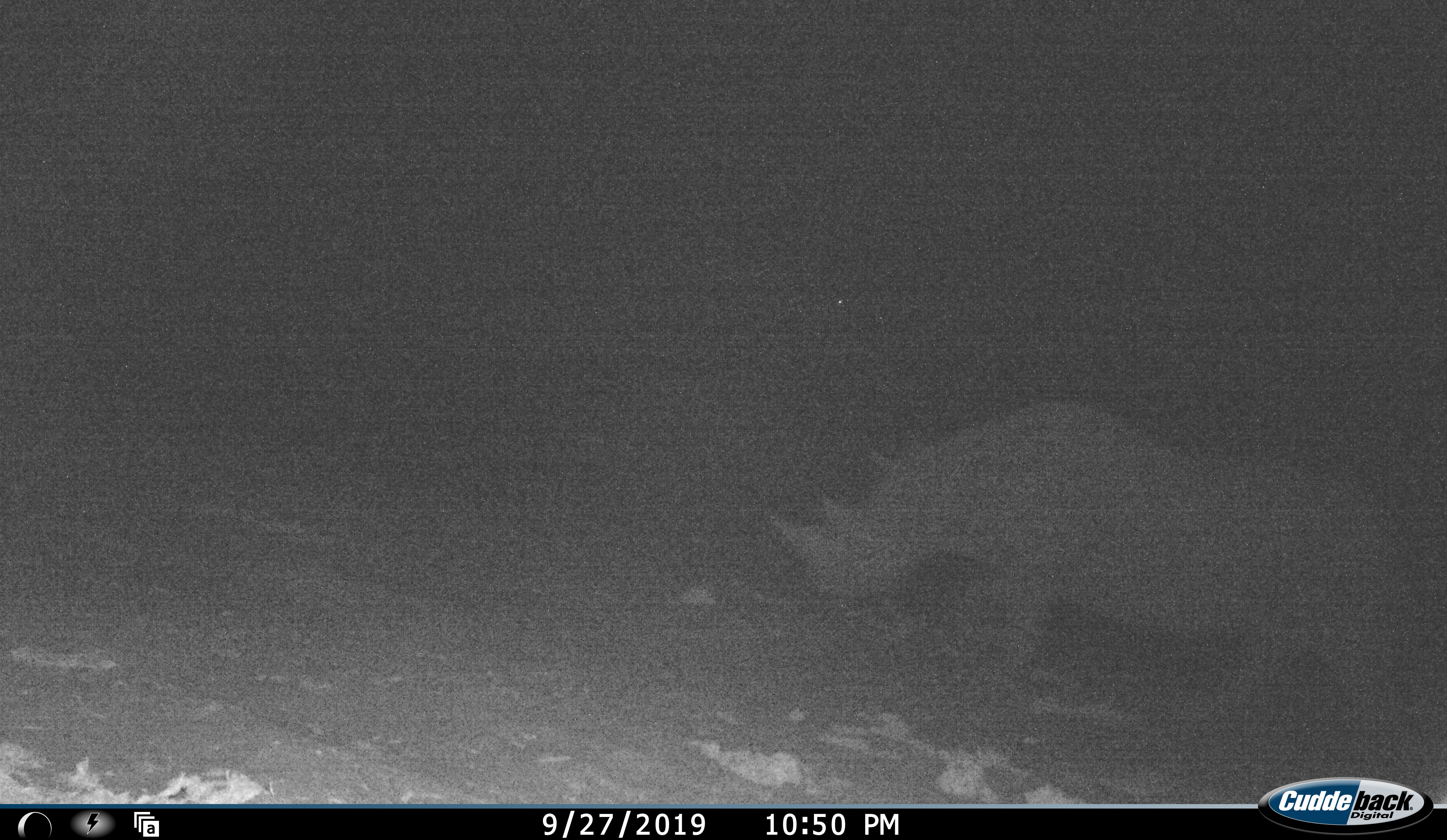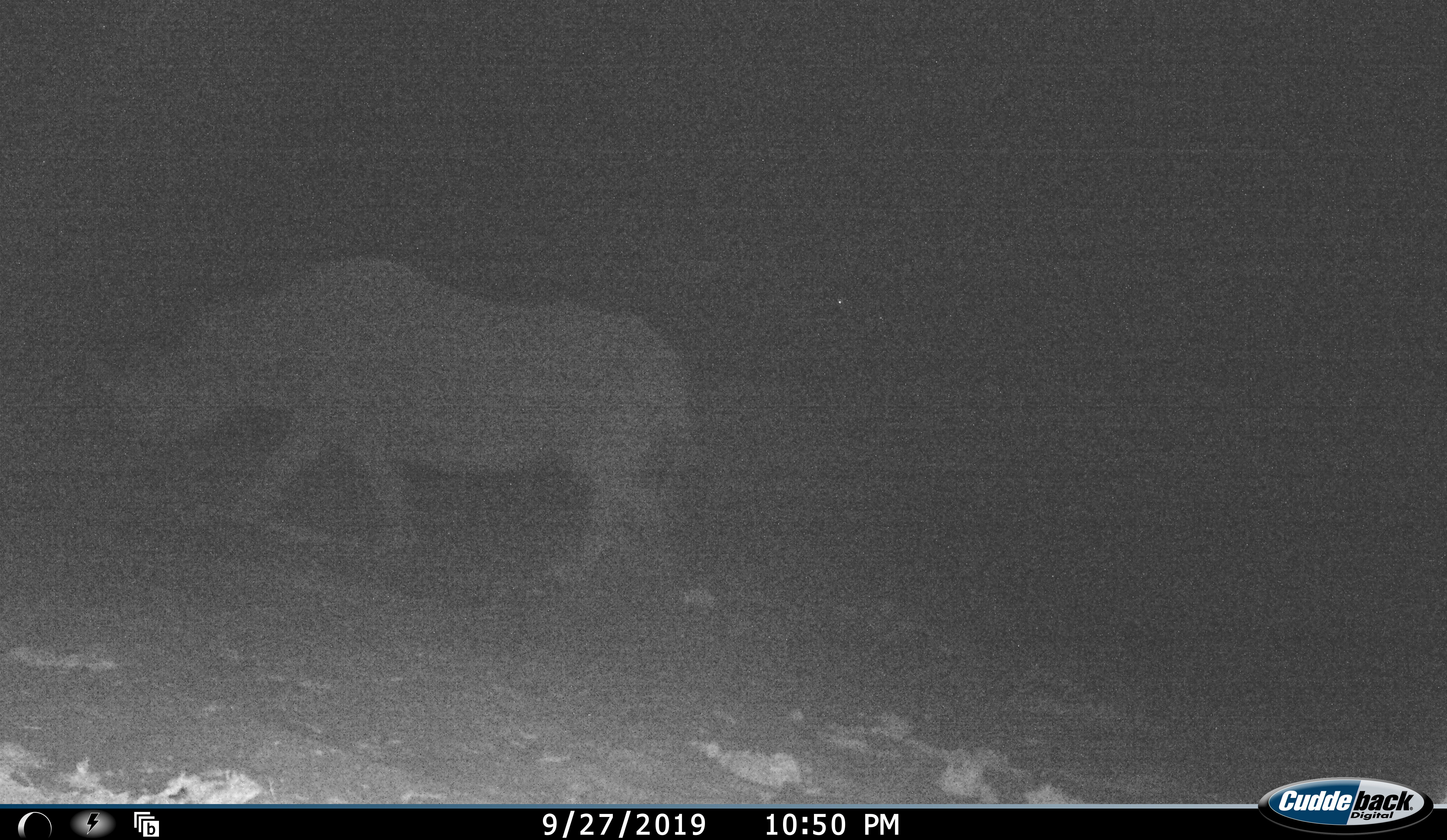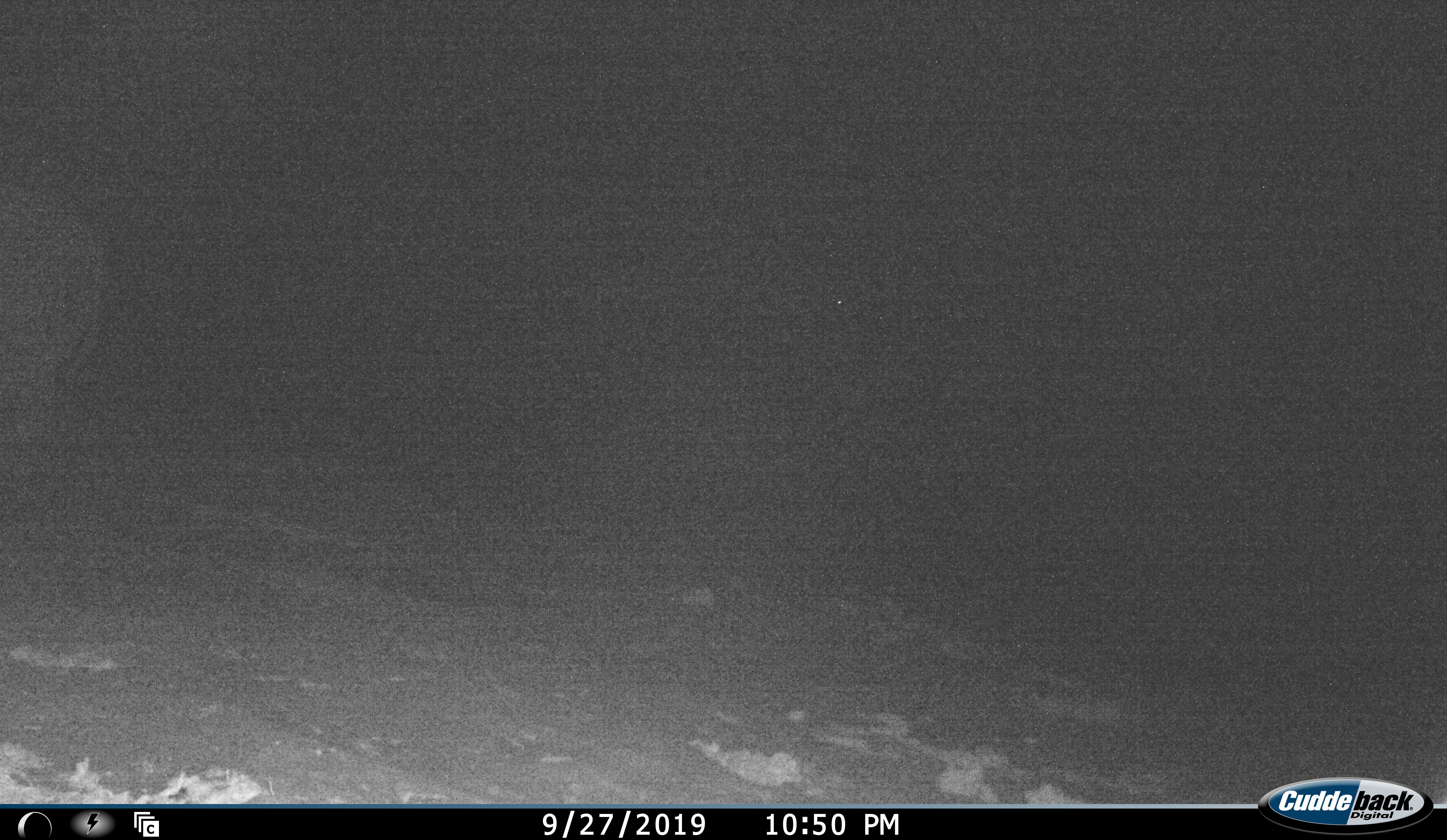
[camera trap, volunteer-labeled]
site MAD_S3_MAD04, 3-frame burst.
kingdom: Animalia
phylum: Chordata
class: Mammalia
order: Perissodactyla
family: Rhinocerotidae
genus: Ceratotherium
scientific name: Ceratotherium simum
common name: white rhinoceros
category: rhinoceroswhite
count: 1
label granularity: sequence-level